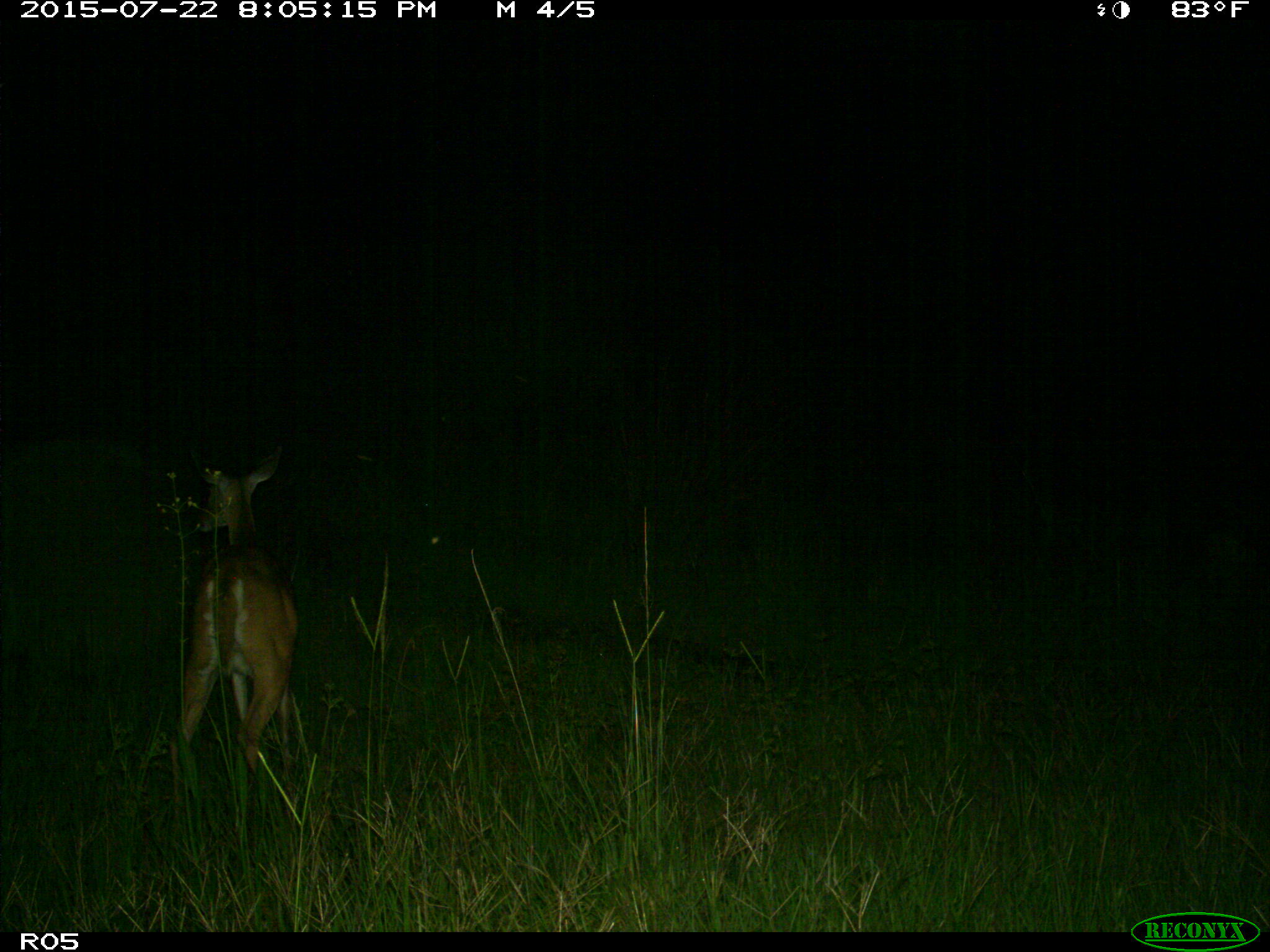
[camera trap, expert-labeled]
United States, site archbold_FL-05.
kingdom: Animalia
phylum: Chordata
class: Mammalia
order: Artiodactyla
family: Cervidae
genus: Odocoileus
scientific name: Odocoileus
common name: deer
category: unidentified deer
Unidentified deer (deer) (Odocoileus).